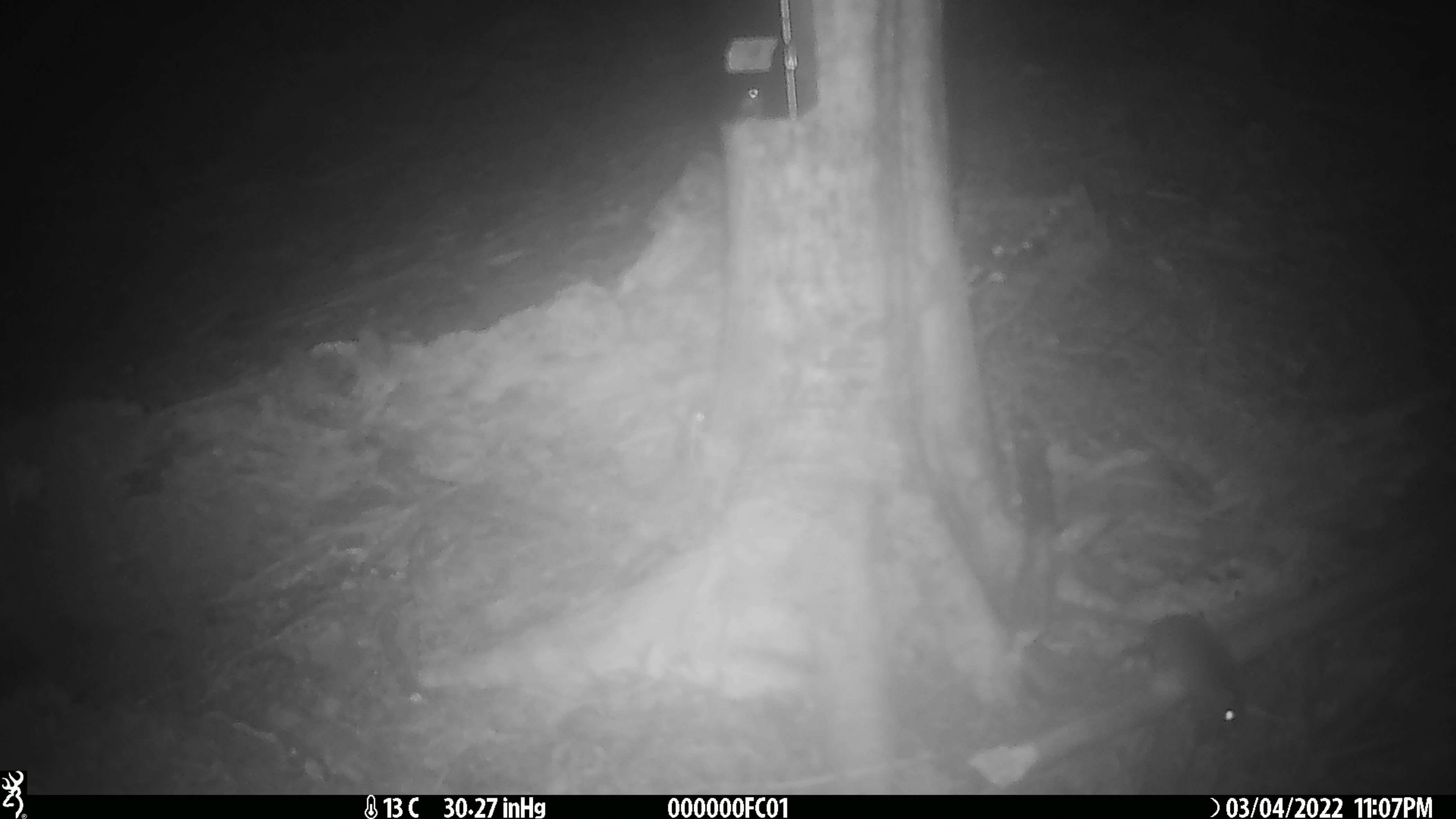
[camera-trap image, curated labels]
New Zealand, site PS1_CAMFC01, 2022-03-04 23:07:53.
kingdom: Animalia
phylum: Chordata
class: Mammalia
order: Rodentia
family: Muridae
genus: Mus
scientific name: Mus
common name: mouse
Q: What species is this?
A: Mouse (Mus).